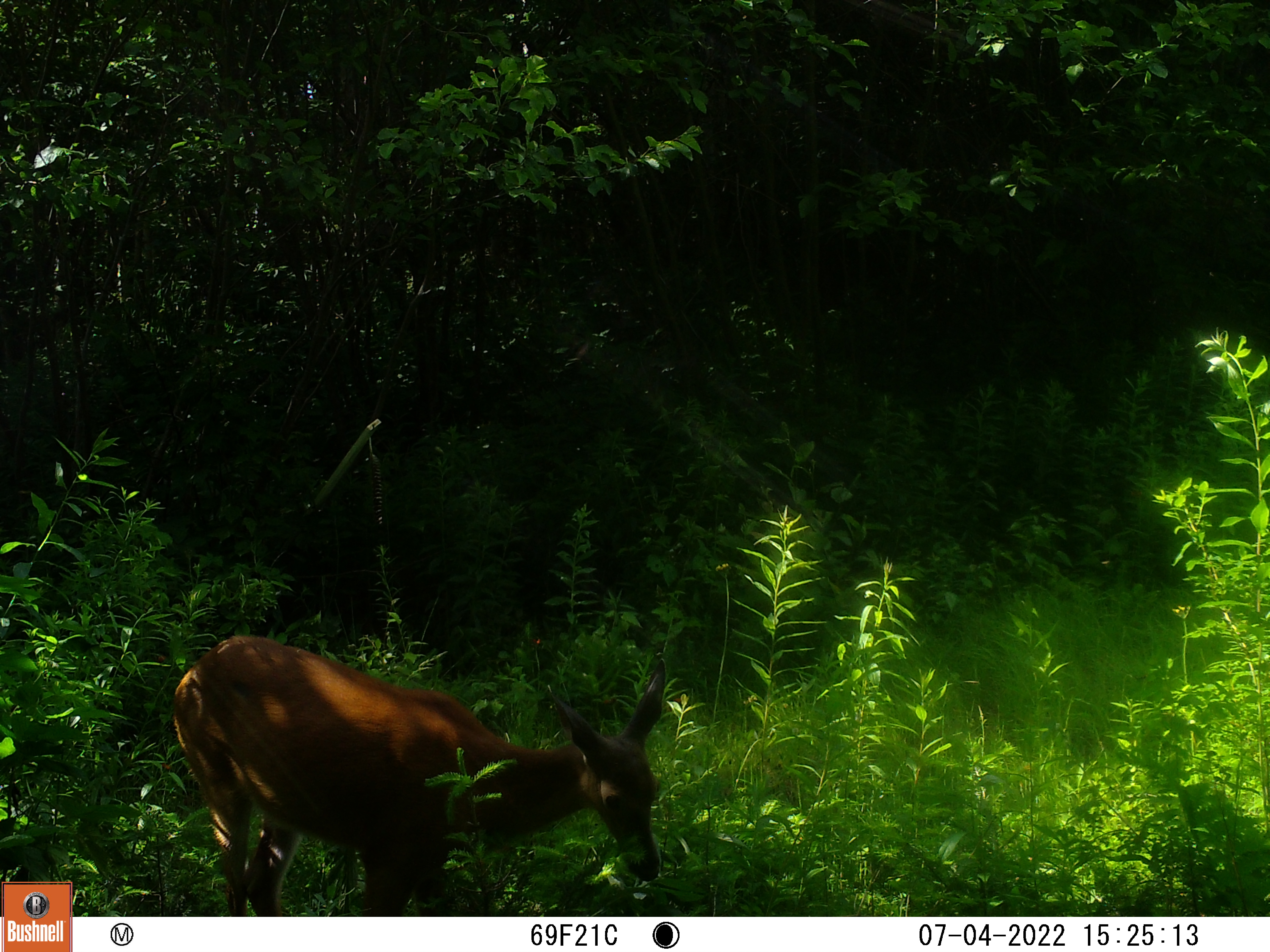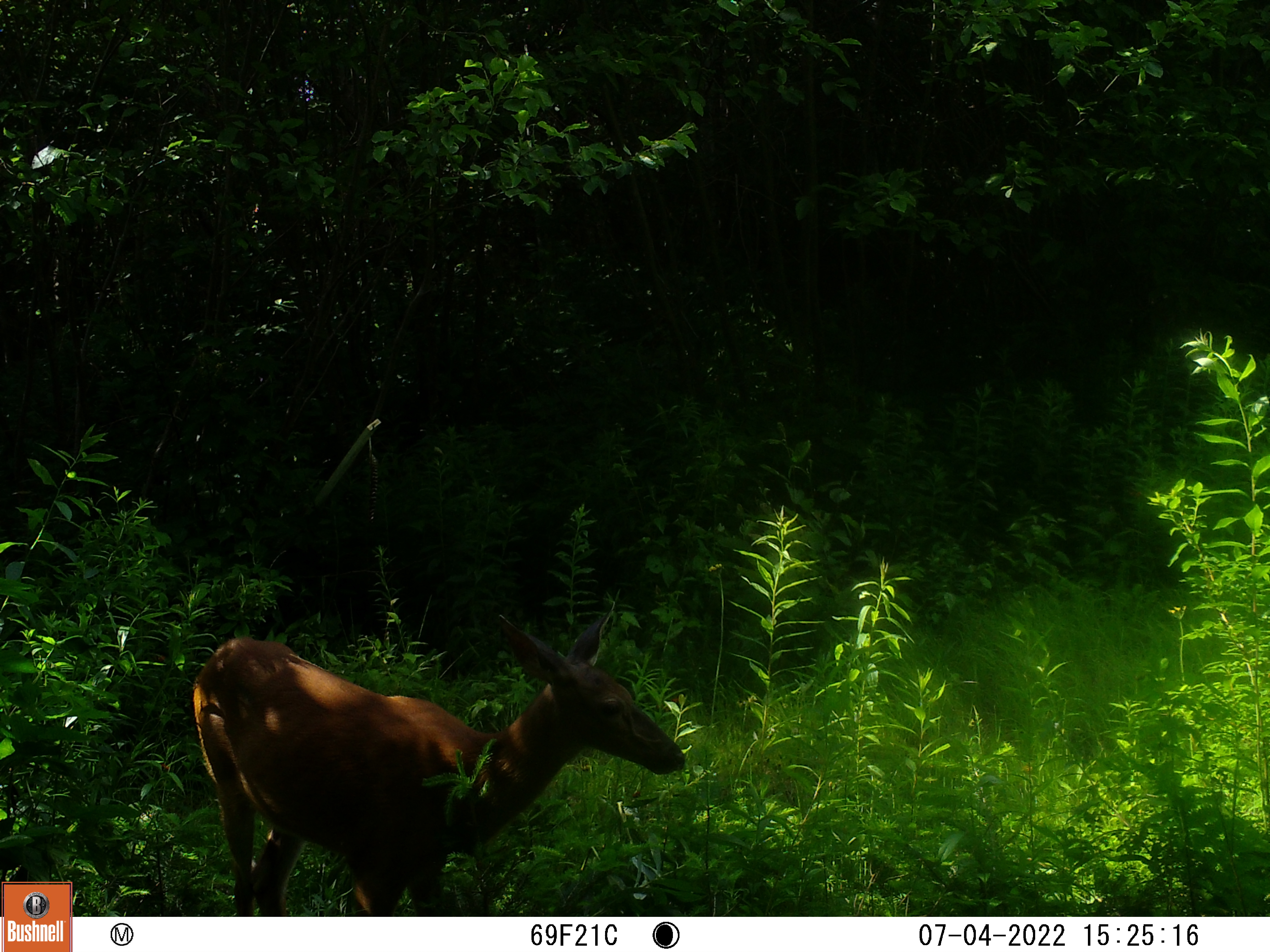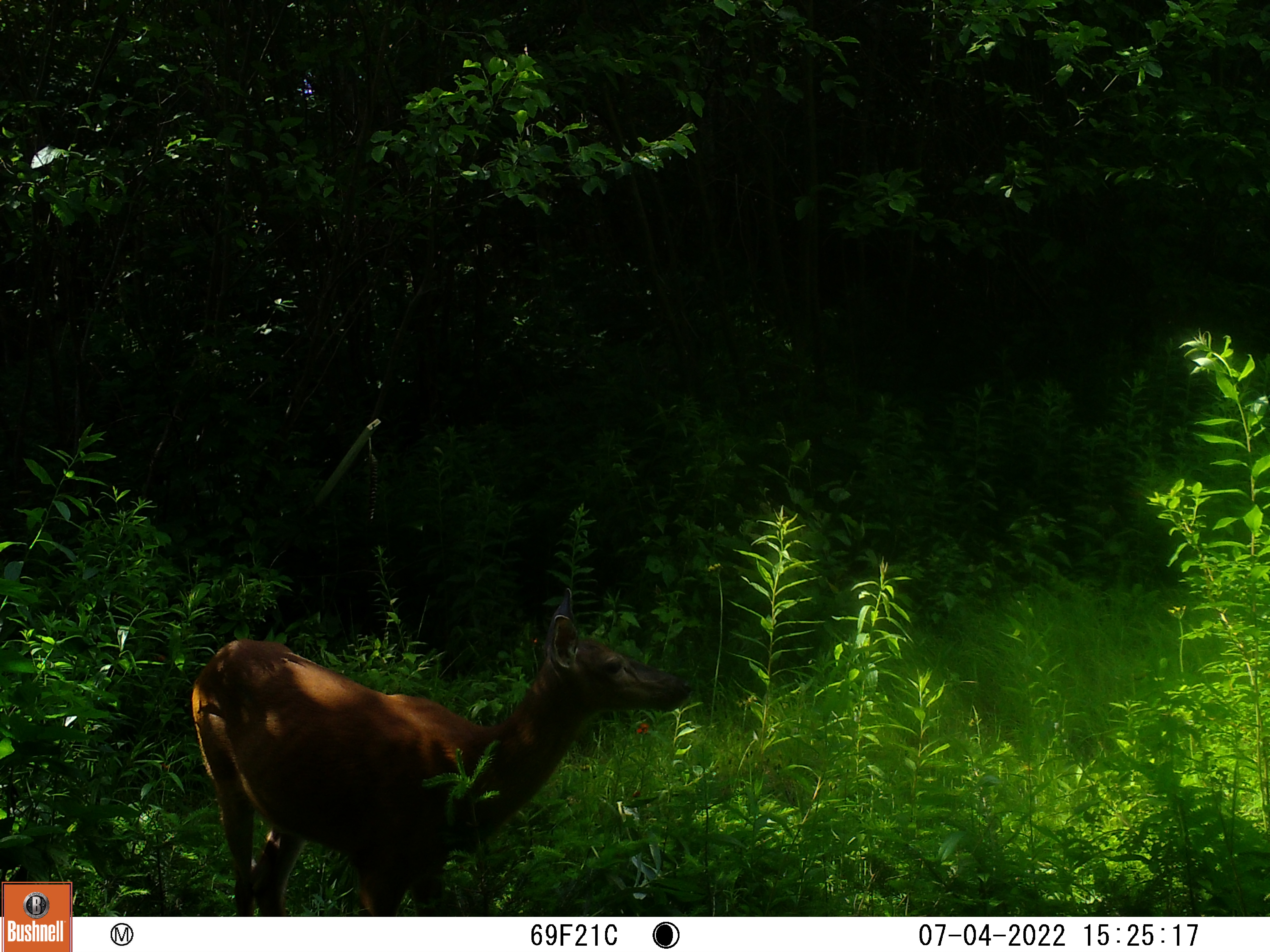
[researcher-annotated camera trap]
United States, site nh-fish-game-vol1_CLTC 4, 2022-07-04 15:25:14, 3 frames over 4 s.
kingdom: Animalia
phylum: Chordata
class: Mammalia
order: Artiodactyla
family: Cervidae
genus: Odocoileus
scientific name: Odocoileus virginianus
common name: white-tailed deer